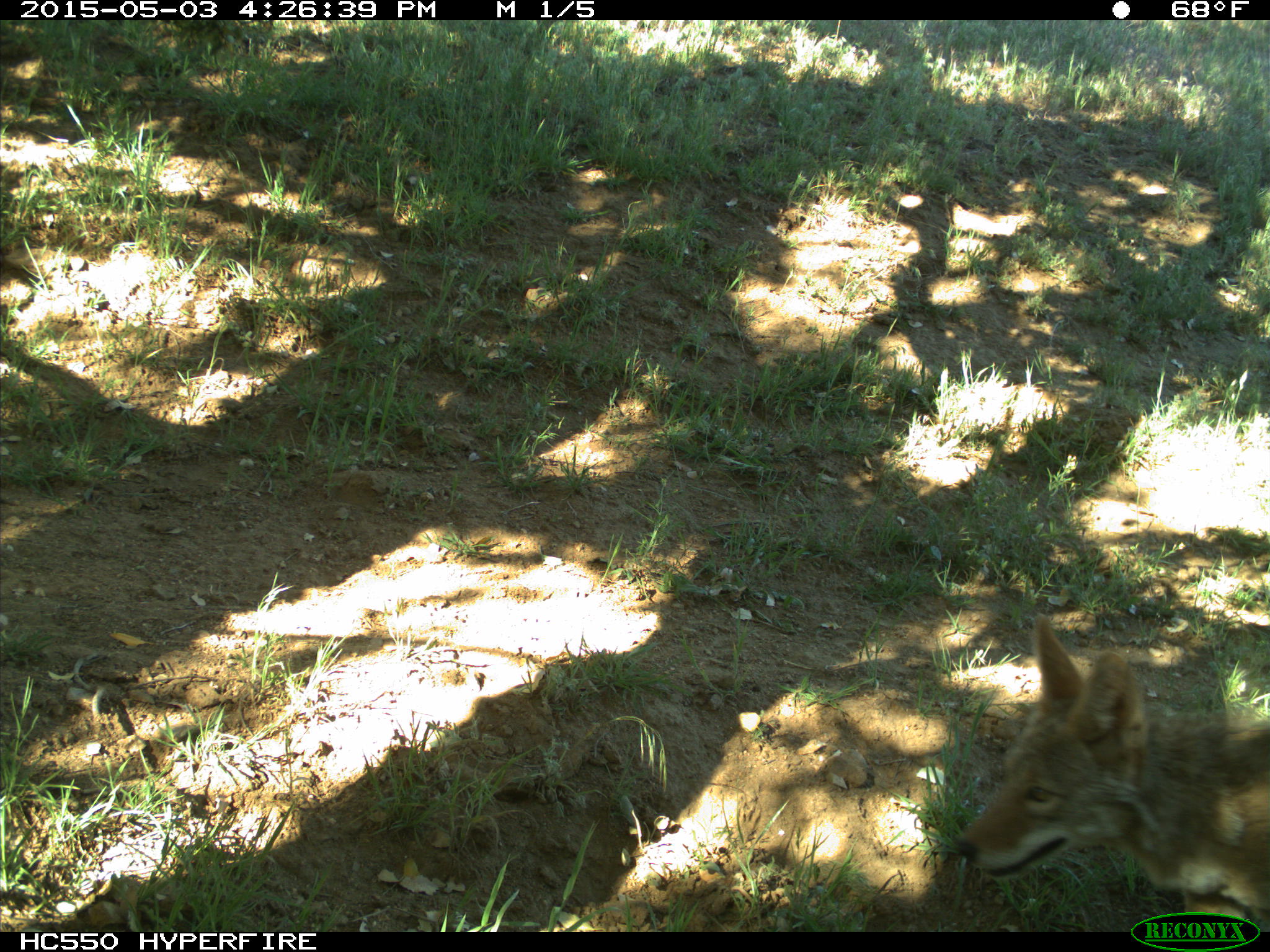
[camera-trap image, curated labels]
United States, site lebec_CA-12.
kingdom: Animalia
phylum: Chordata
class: Mammalia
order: Carnivora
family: Canidae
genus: Canis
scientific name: Canis latrans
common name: coyote